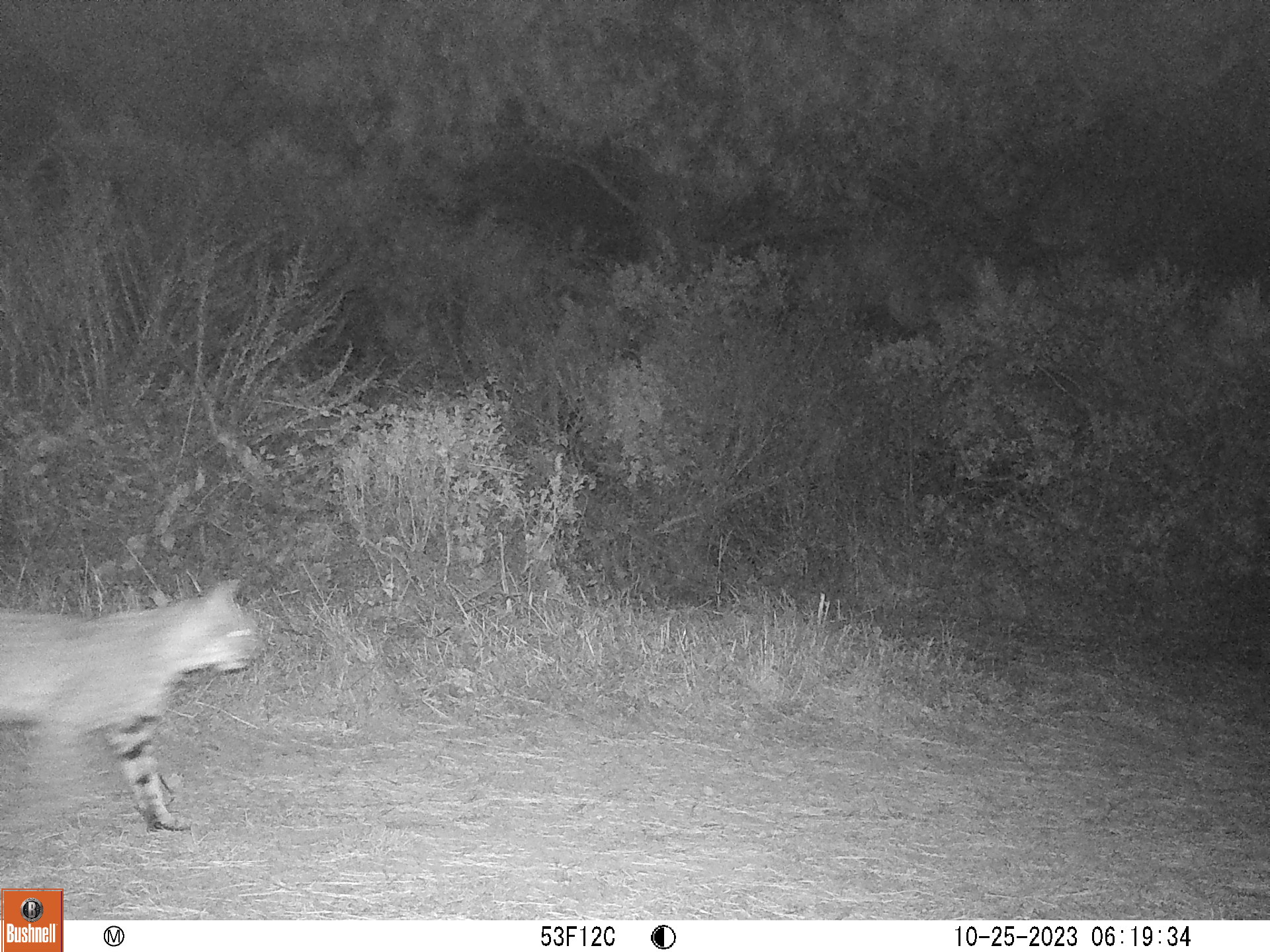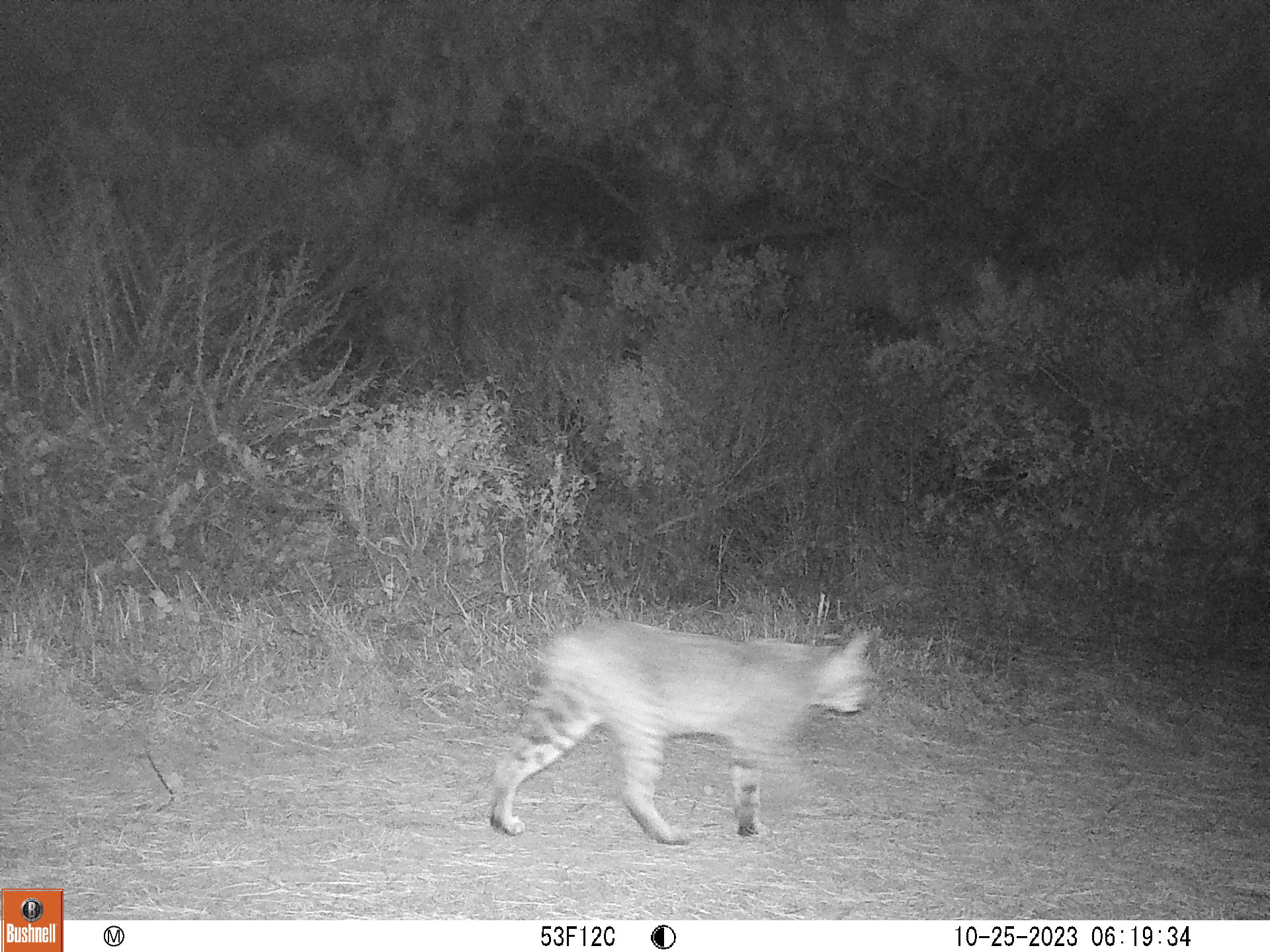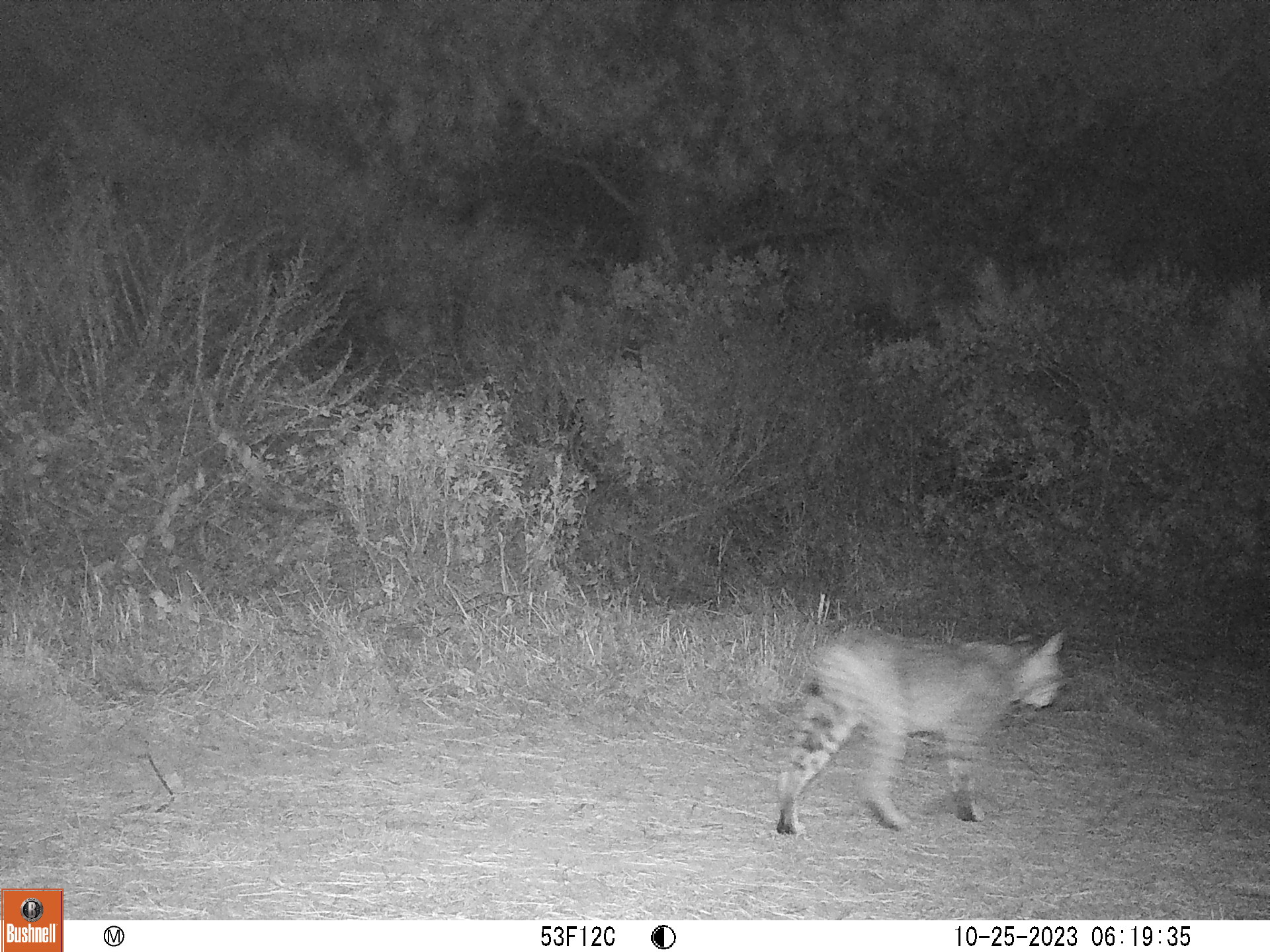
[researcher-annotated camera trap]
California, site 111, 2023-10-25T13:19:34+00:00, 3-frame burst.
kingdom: Animalia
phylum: Chordata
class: Mammalia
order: Carnivora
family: Felidae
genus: Lynx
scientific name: Lynx rufus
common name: bobcat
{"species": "bobcat (Lynx rufus)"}